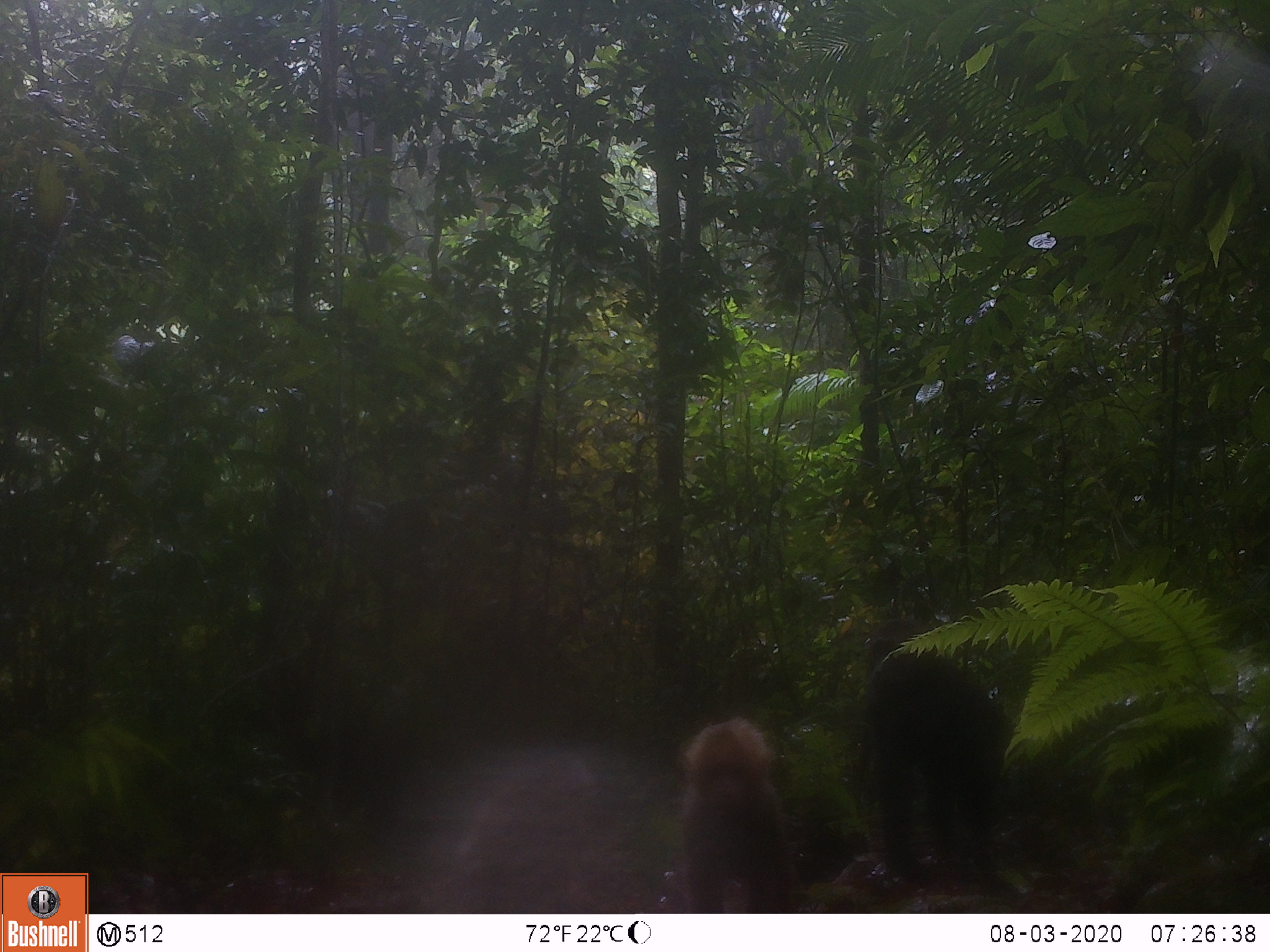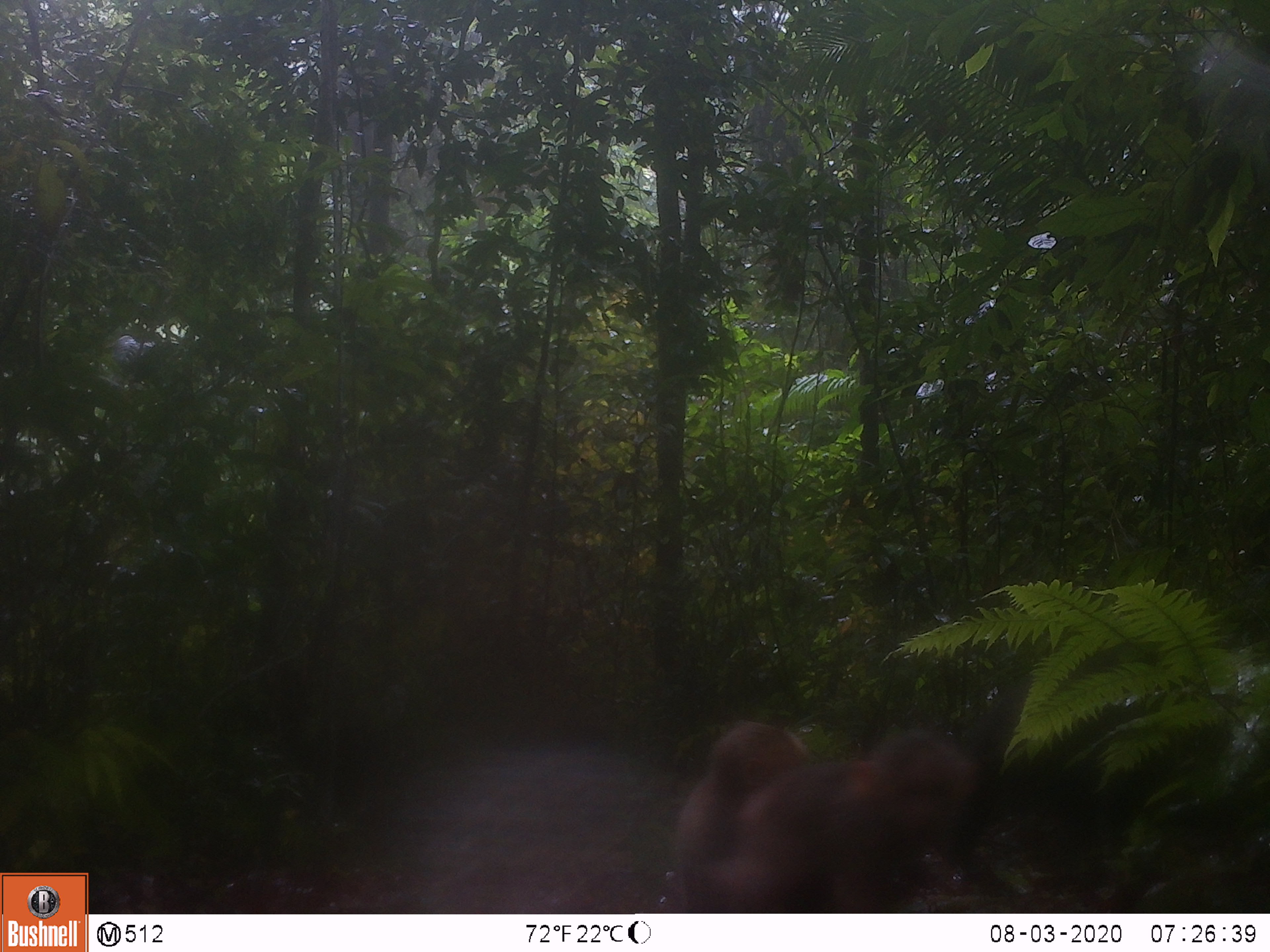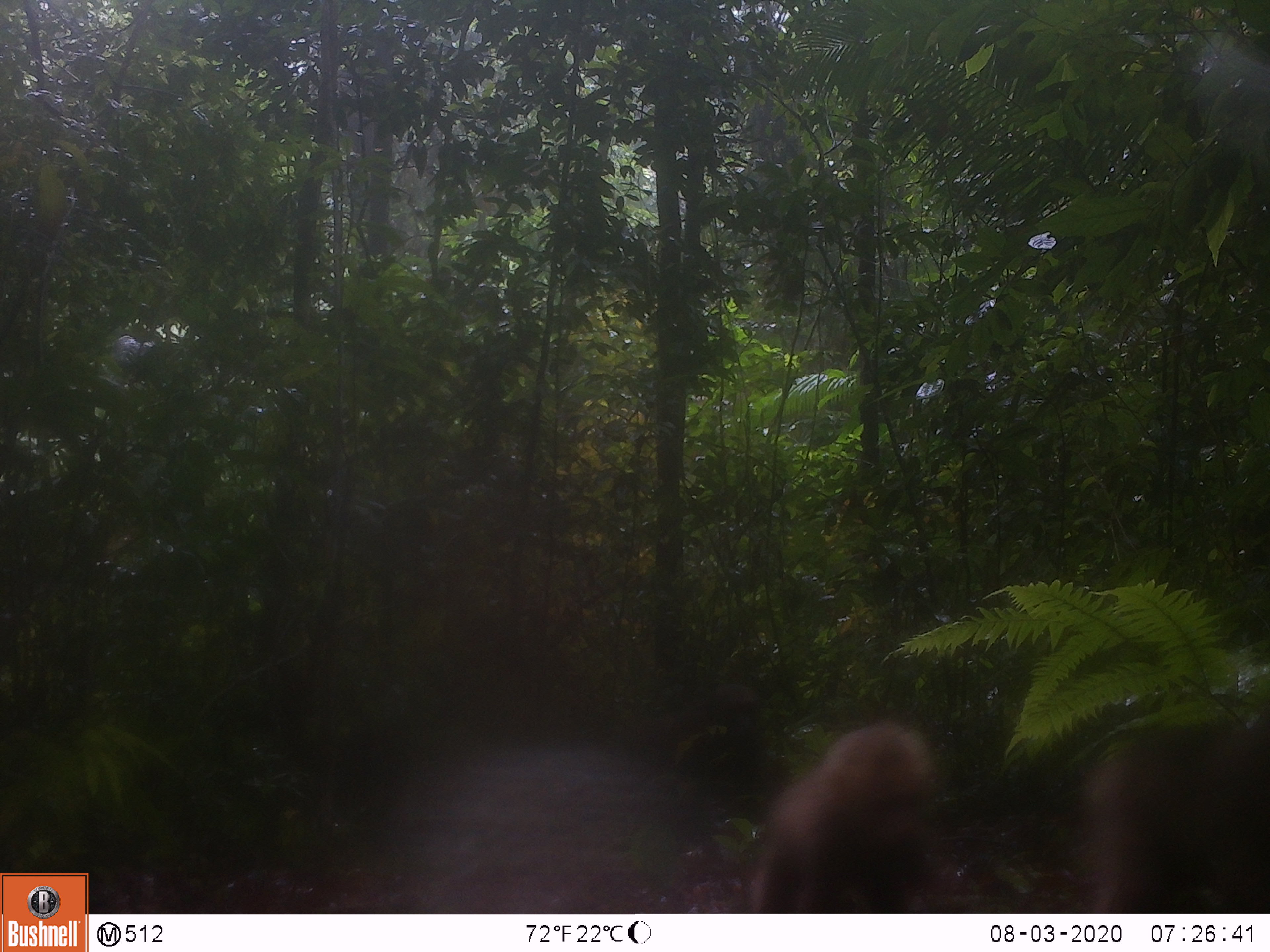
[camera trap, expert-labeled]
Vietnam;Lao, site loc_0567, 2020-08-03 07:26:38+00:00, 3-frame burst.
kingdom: Animalia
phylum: Chordata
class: Mammalia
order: Primates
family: Cercopithecidae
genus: Macaca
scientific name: Macaca arctoides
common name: stump-tailed macaque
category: stump tailed macaque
Stump tailed macaque (stump-tailed macaque) (Macaca arctoides). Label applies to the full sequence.